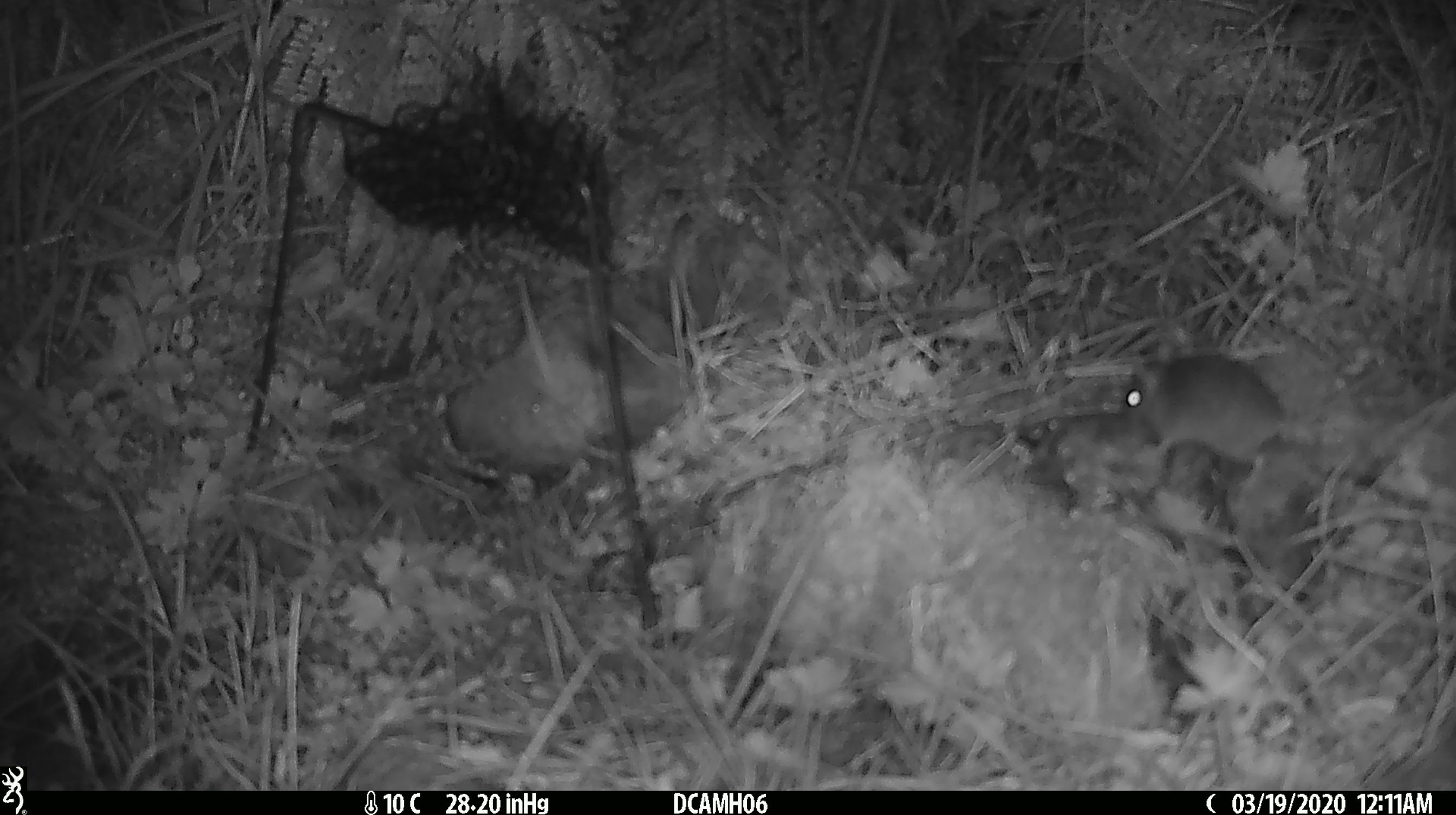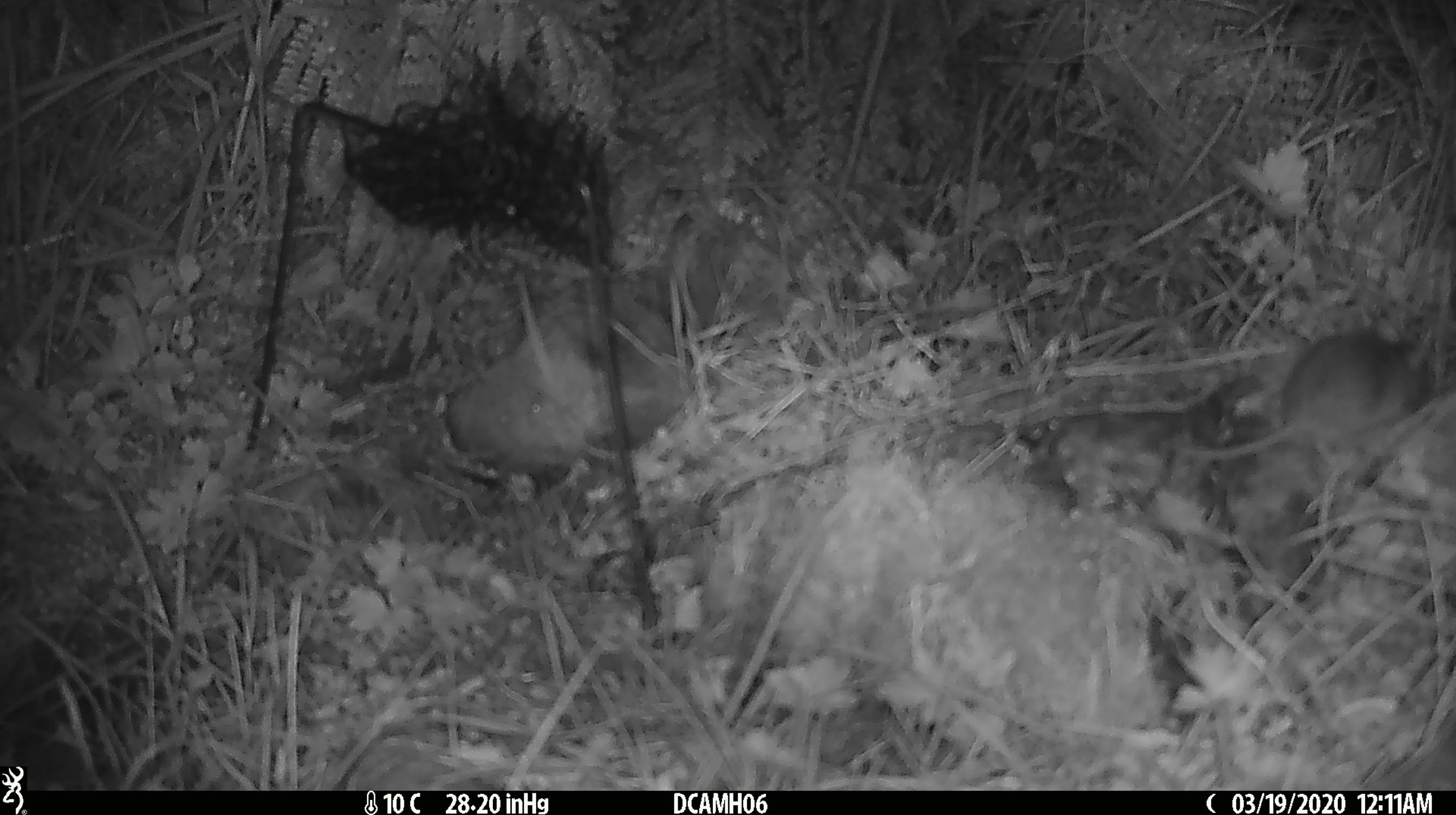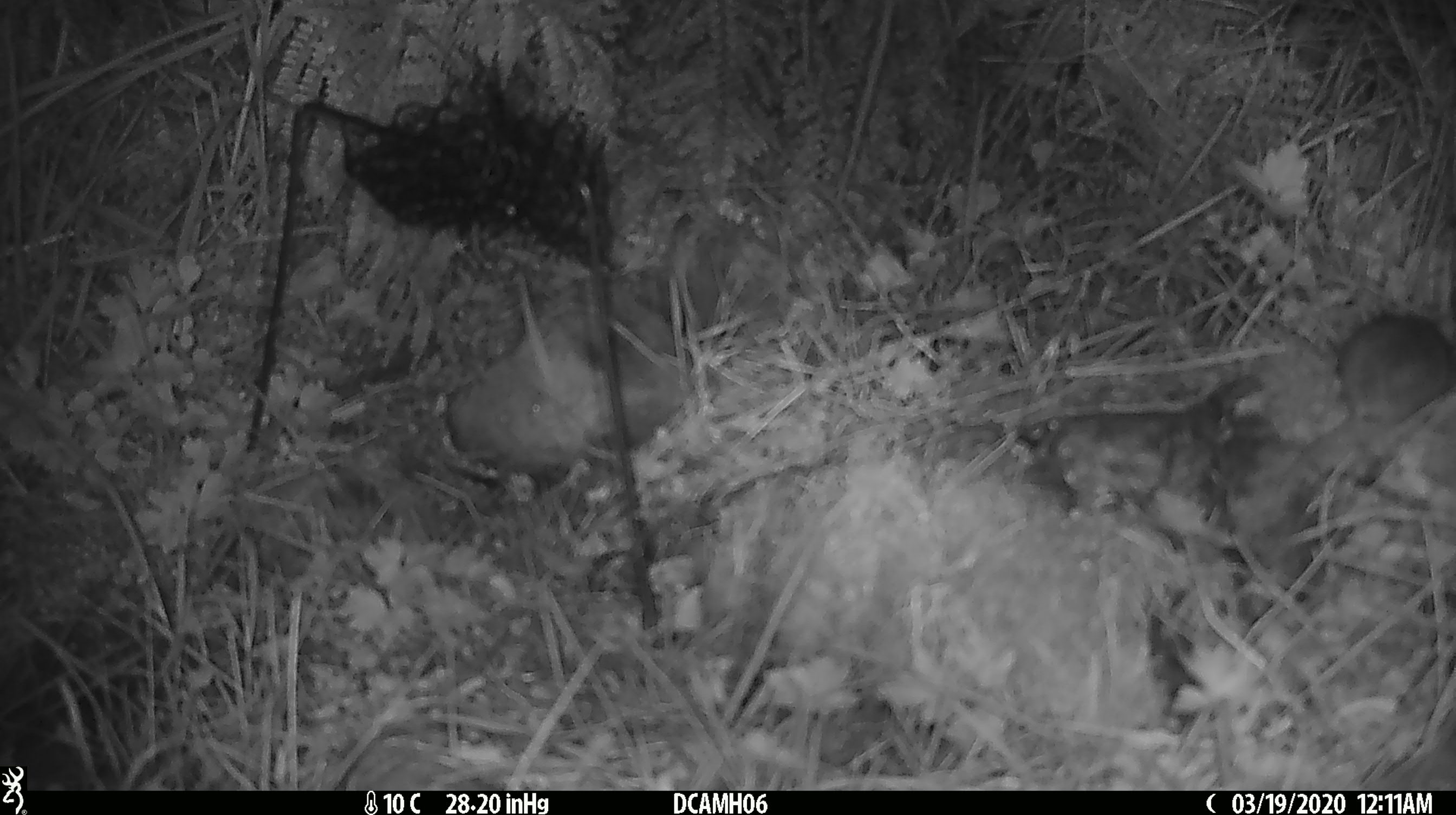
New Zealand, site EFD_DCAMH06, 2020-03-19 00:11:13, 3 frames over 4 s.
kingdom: Animalia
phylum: Chordata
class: Mammalia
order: Rodentia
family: Muridae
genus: Mus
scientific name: Mus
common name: mouse